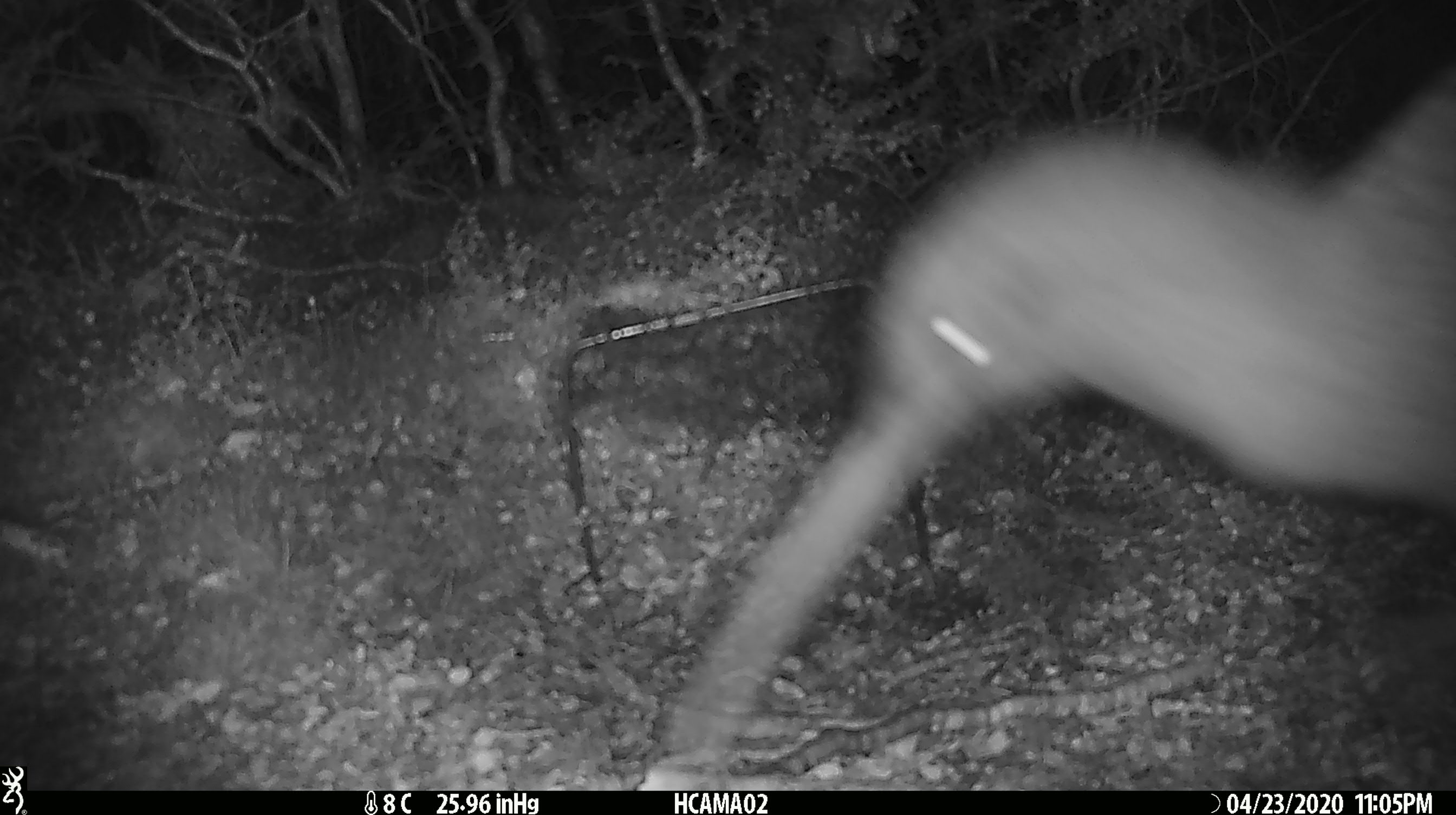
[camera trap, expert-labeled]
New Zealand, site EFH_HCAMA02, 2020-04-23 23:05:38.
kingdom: Animalia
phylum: Chordata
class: Aves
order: Apterygiformes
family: Apterygidae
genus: Apteryx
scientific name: Apteryx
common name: kiwi